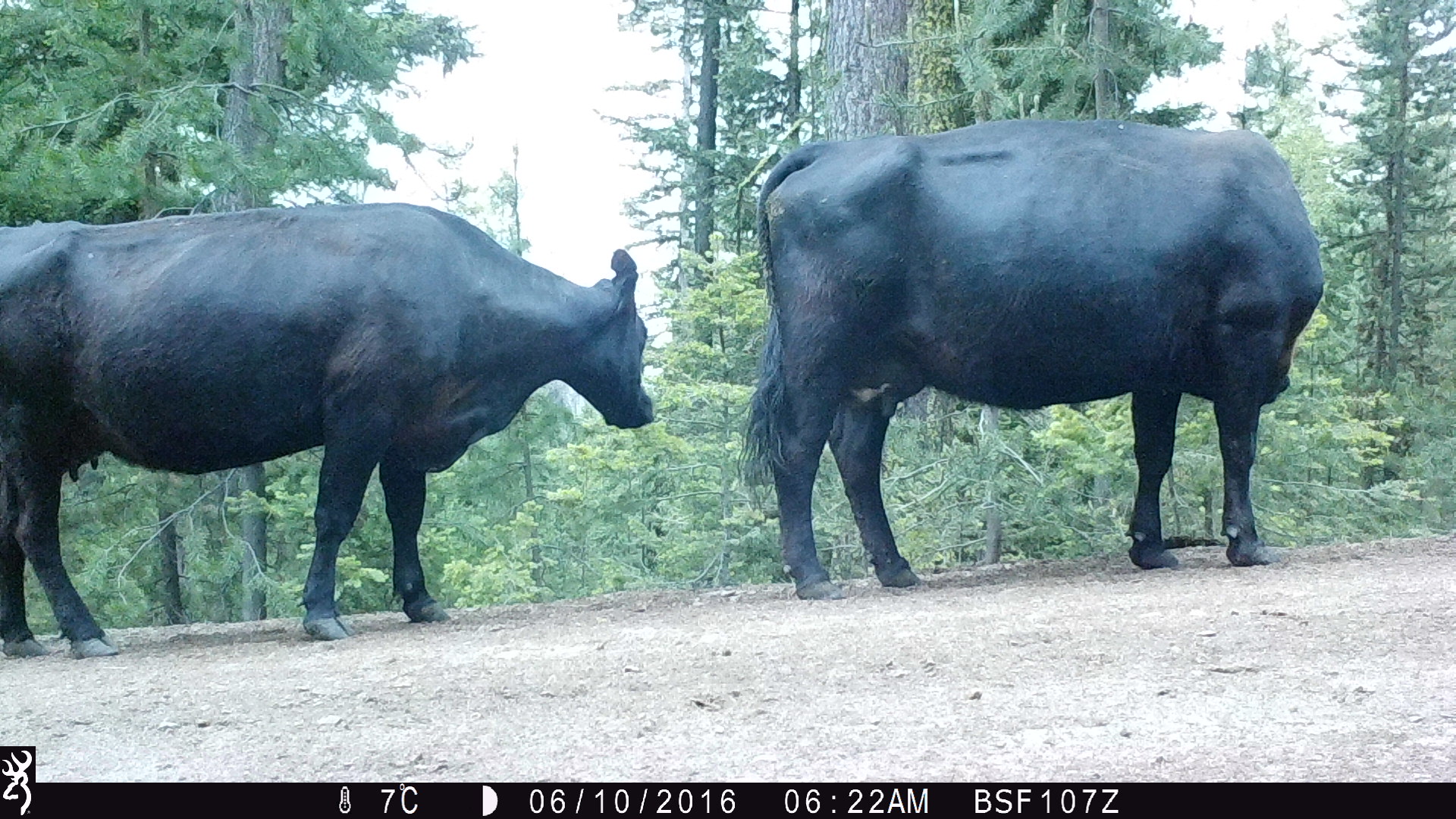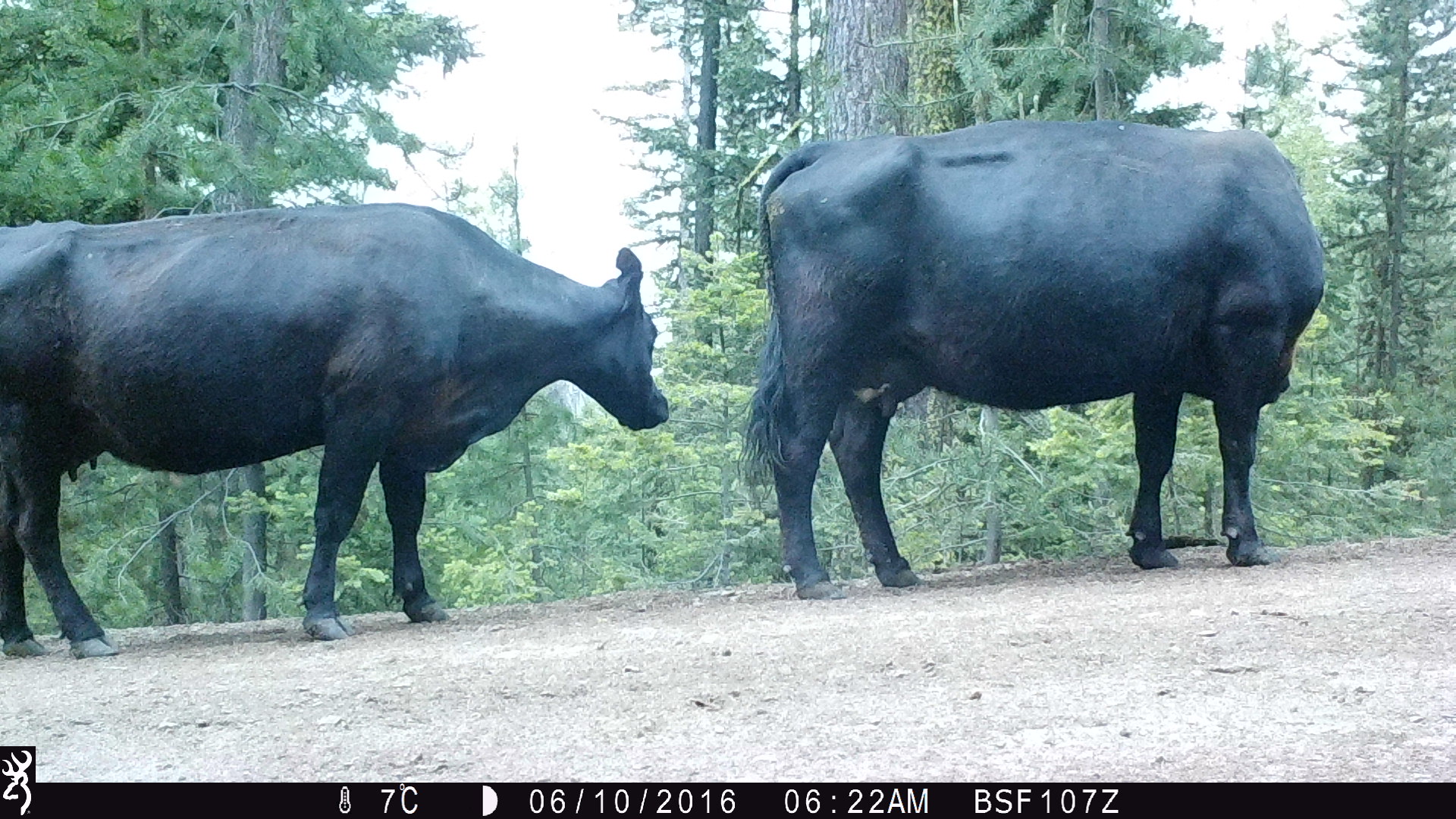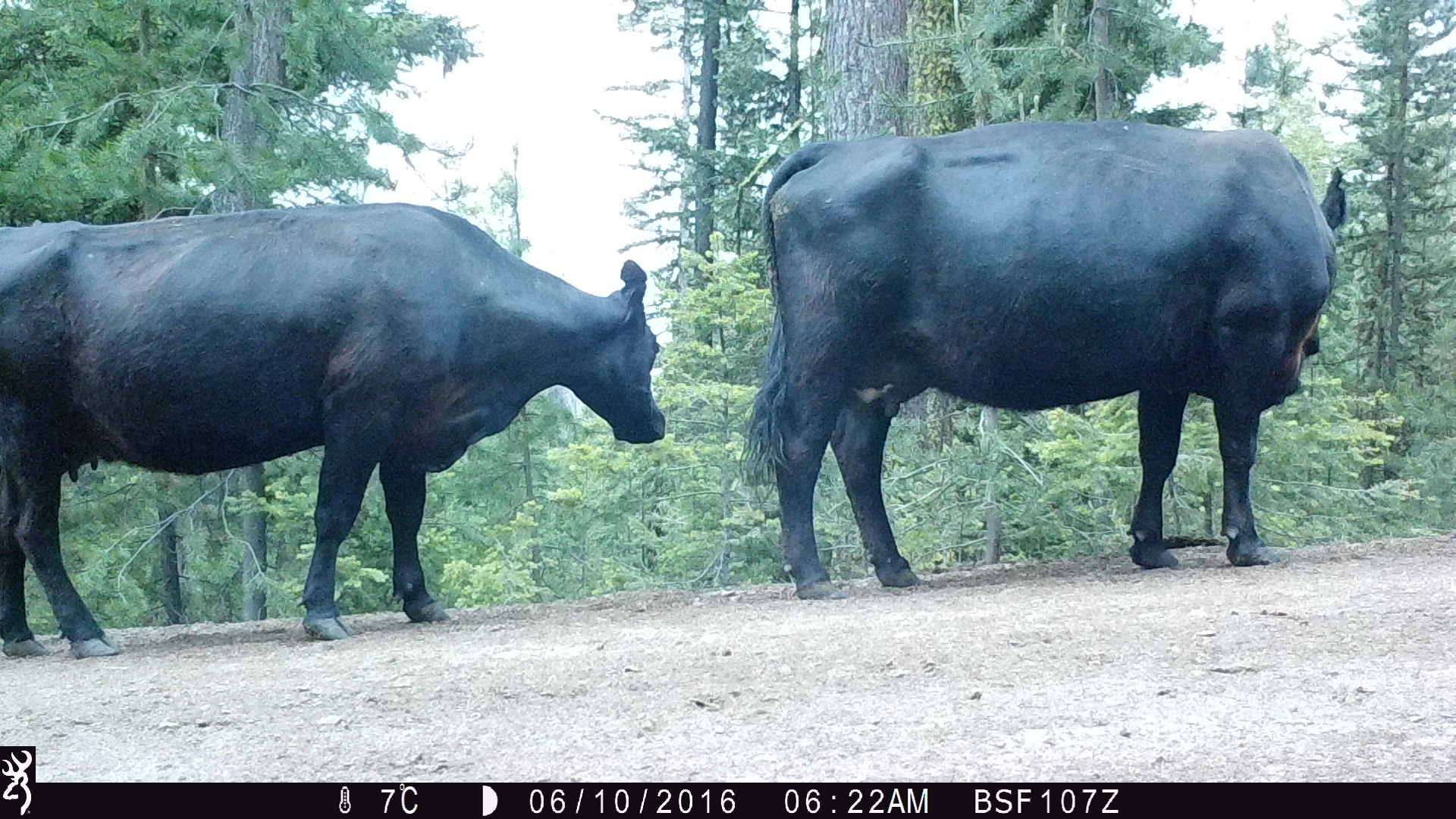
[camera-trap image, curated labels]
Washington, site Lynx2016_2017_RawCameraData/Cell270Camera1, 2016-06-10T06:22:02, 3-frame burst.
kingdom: Animalia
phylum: Chordata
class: Mammalia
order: Artiodactyla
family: Bovidae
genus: Bos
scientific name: Bos taurus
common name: domestic cattle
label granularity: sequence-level